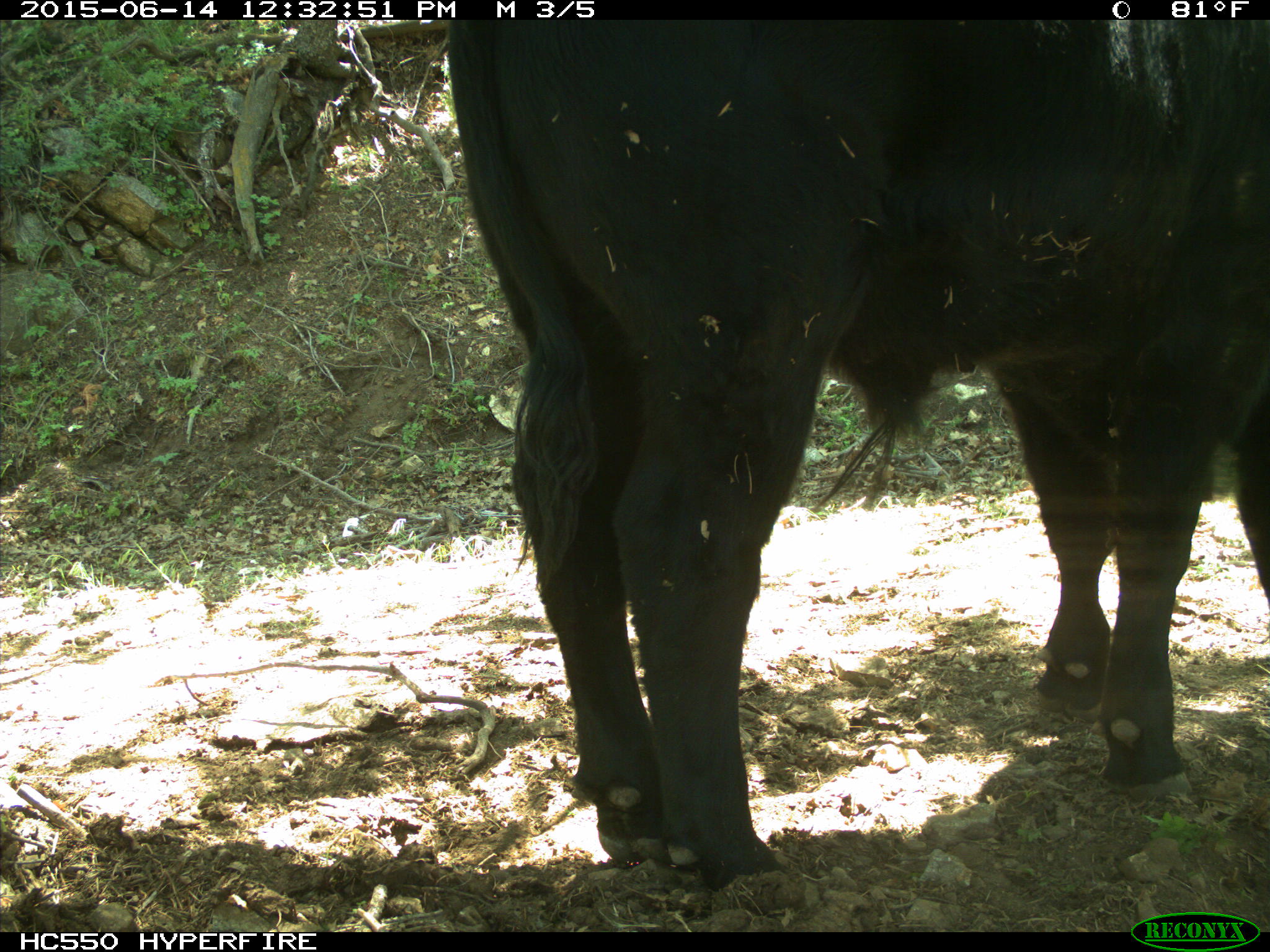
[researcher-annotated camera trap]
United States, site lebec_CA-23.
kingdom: Animalia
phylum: Chordata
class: Mammalia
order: Artiodactyla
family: Bovidae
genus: Bos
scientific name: Bos taurus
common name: domestic cow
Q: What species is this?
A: Bos taurus (domestic cow).